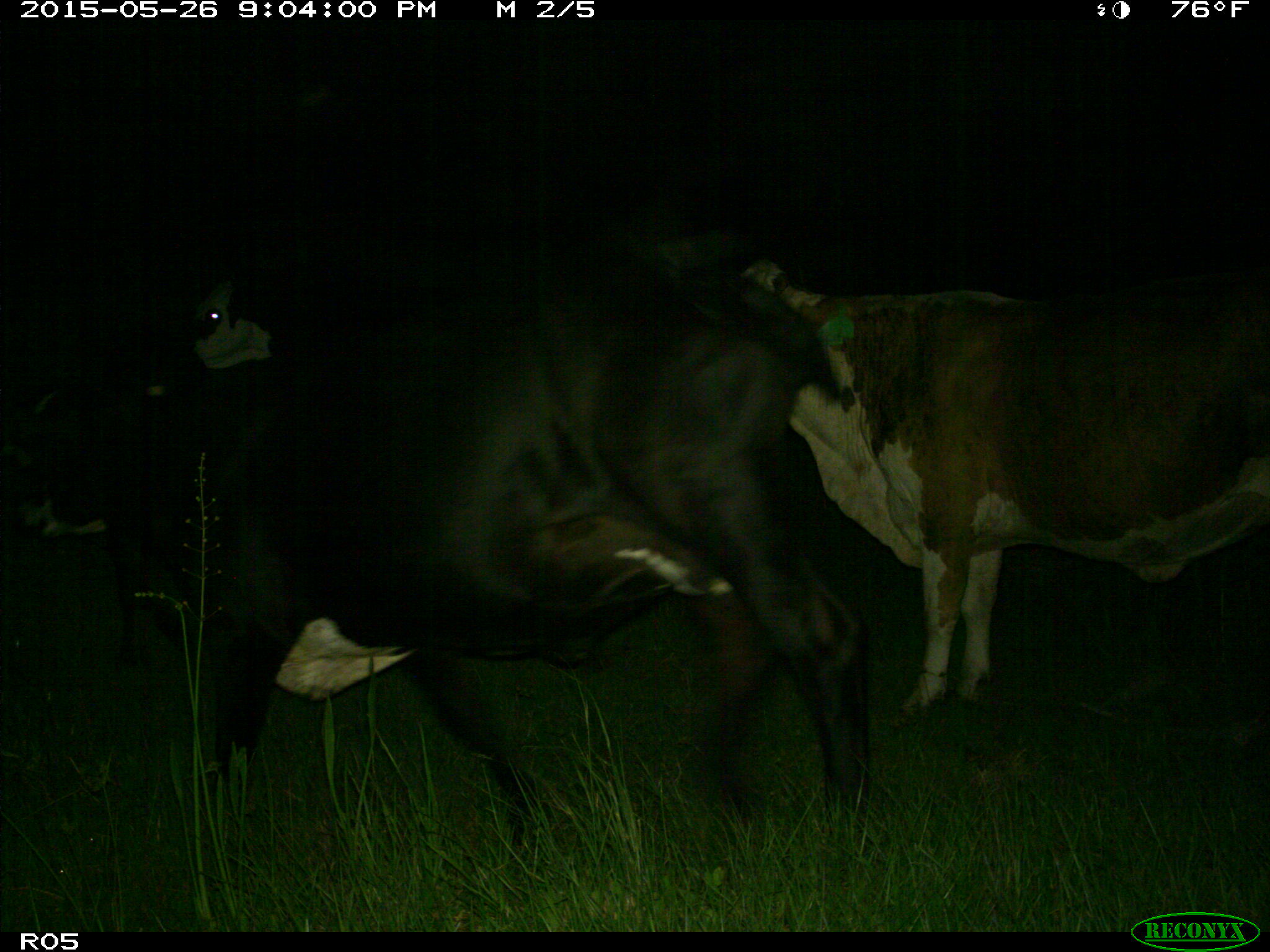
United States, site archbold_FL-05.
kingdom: Animalia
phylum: Chordata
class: Mammalia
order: Artiodactyla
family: Bovidae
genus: Bos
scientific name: Bos taurus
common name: domestic cow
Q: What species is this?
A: Bos taurus (domestic cow).